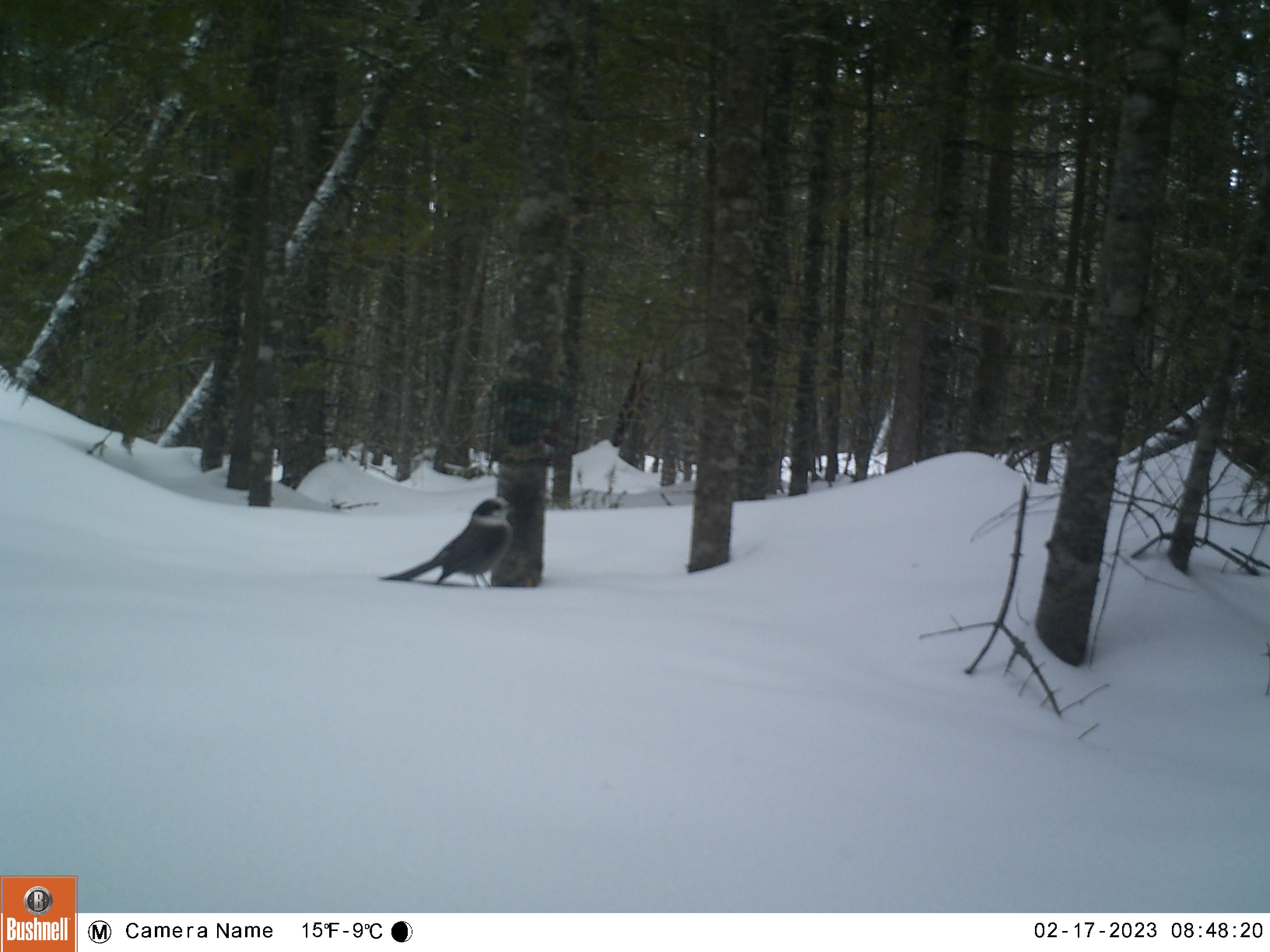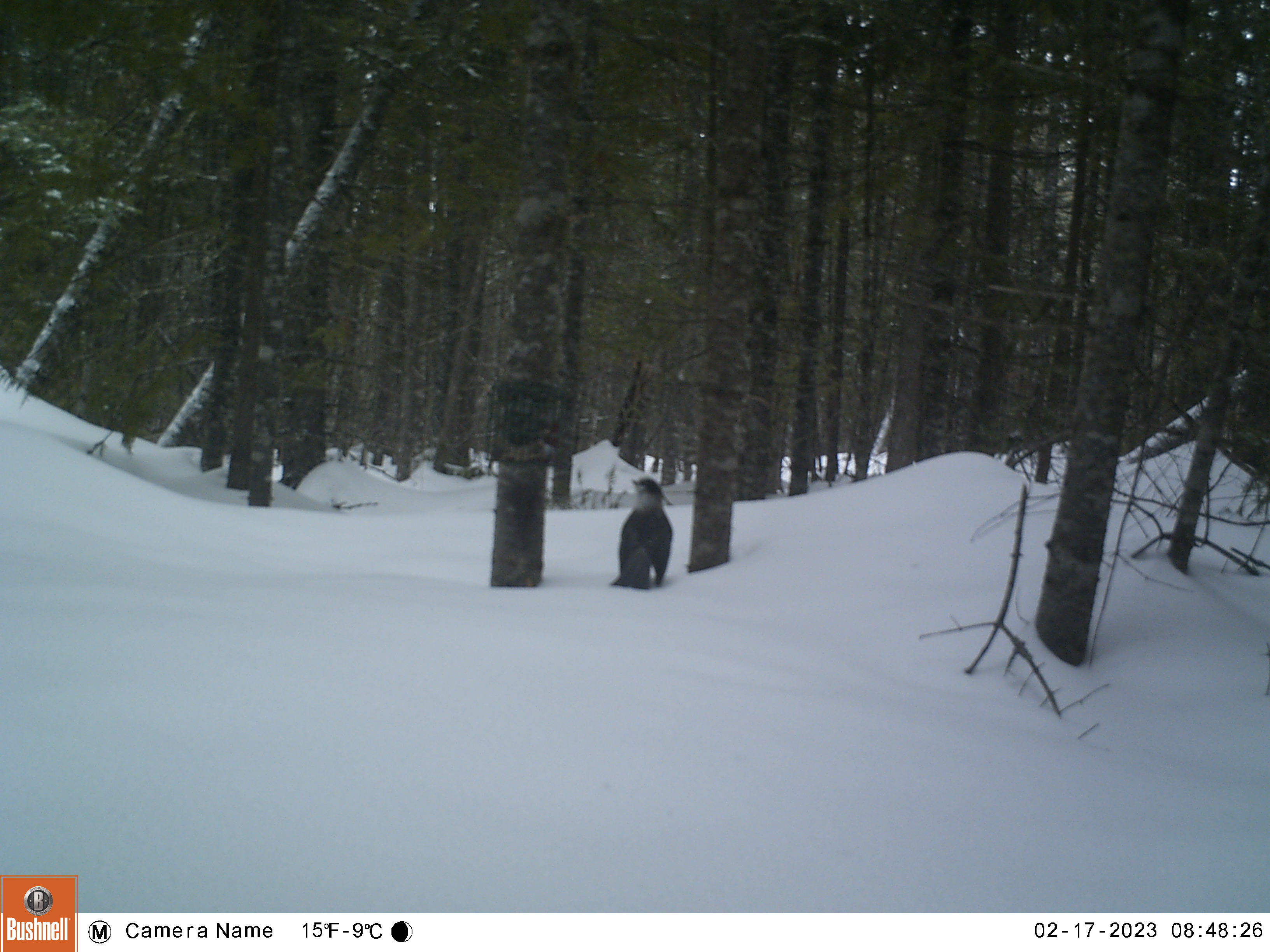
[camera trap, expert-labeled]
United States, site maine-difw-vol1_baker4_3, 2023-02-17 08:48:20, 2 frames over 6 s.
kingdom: Animalia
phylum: Chordata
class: Aves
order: Passeriformes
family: Corvidae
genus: Perisoreus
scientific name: Perisoreus canadensis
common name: canada jay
Canada jay (Perisoreus canadensis).